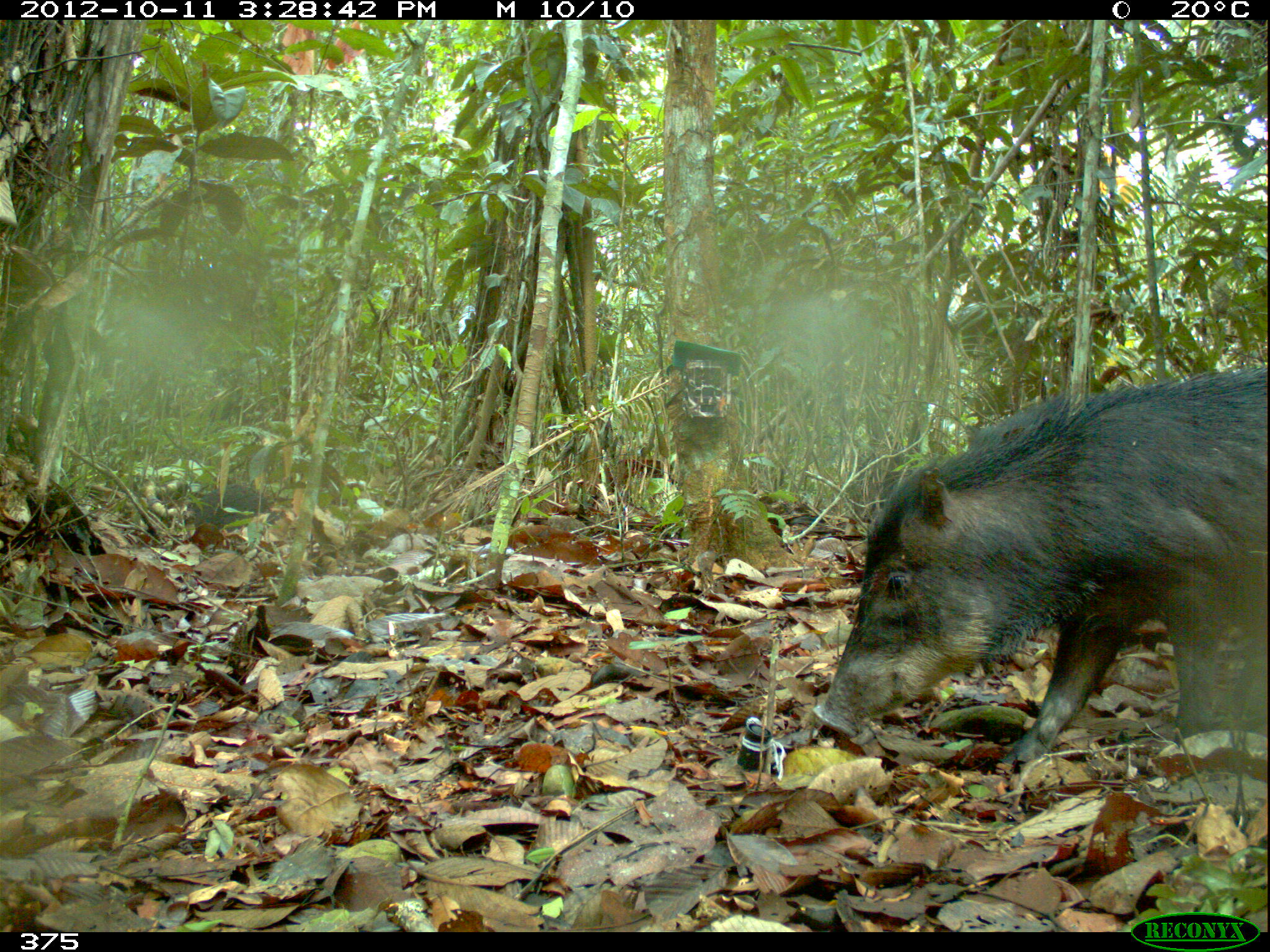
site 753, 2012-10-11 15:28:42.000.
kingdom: Animalia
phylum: Chordata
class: Mammalia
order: Artiodactyla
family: Tayassuidae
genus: Tayassu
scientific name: Tayassu pecari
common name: white-lipped peccary